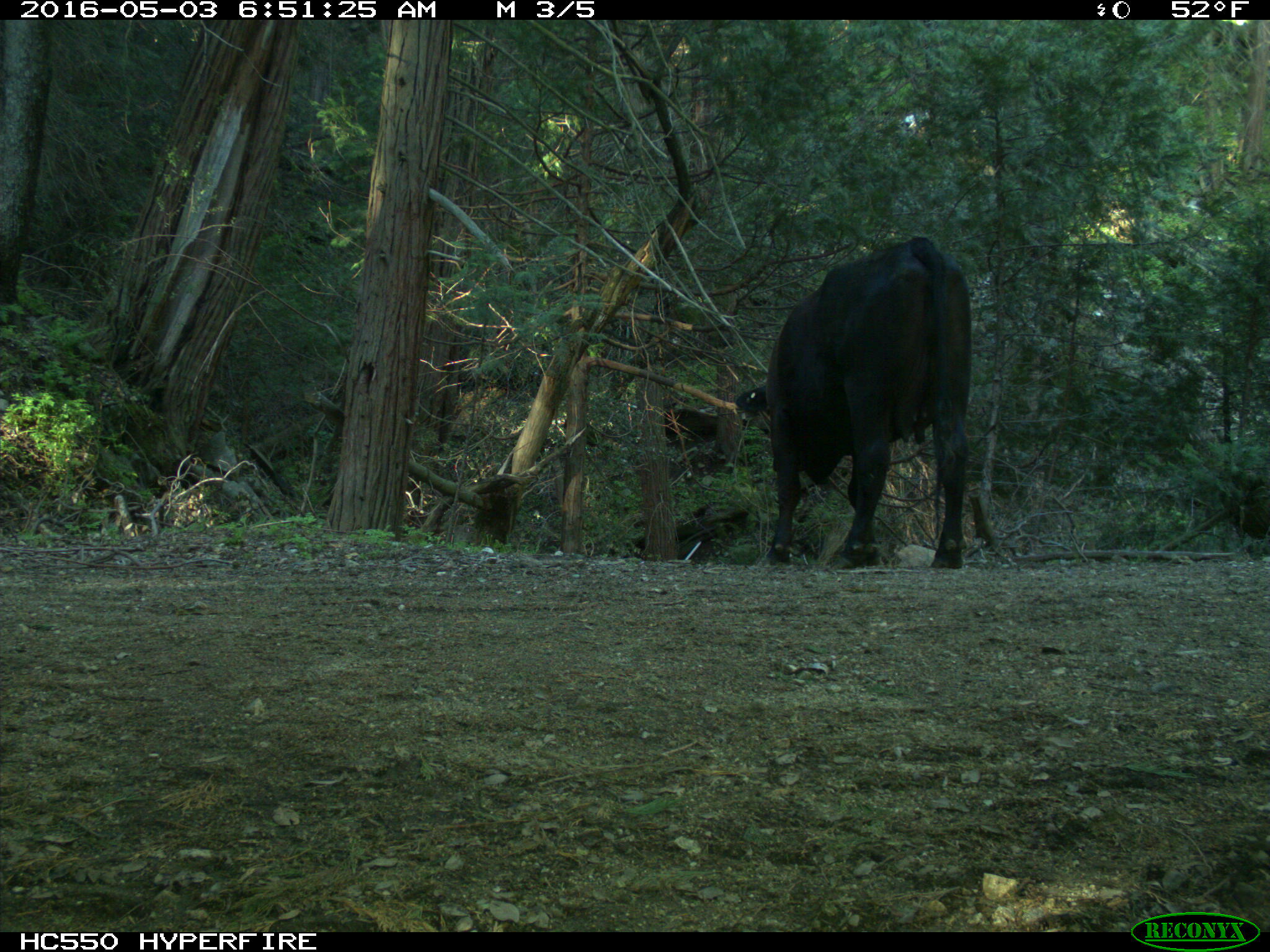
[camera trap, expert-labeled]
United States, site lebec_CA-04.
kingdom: Animalia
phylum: Chordata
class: Mammalia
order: Artiodactyla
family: Bovidae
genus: Bos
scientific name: Bos taurus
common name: domestic cow